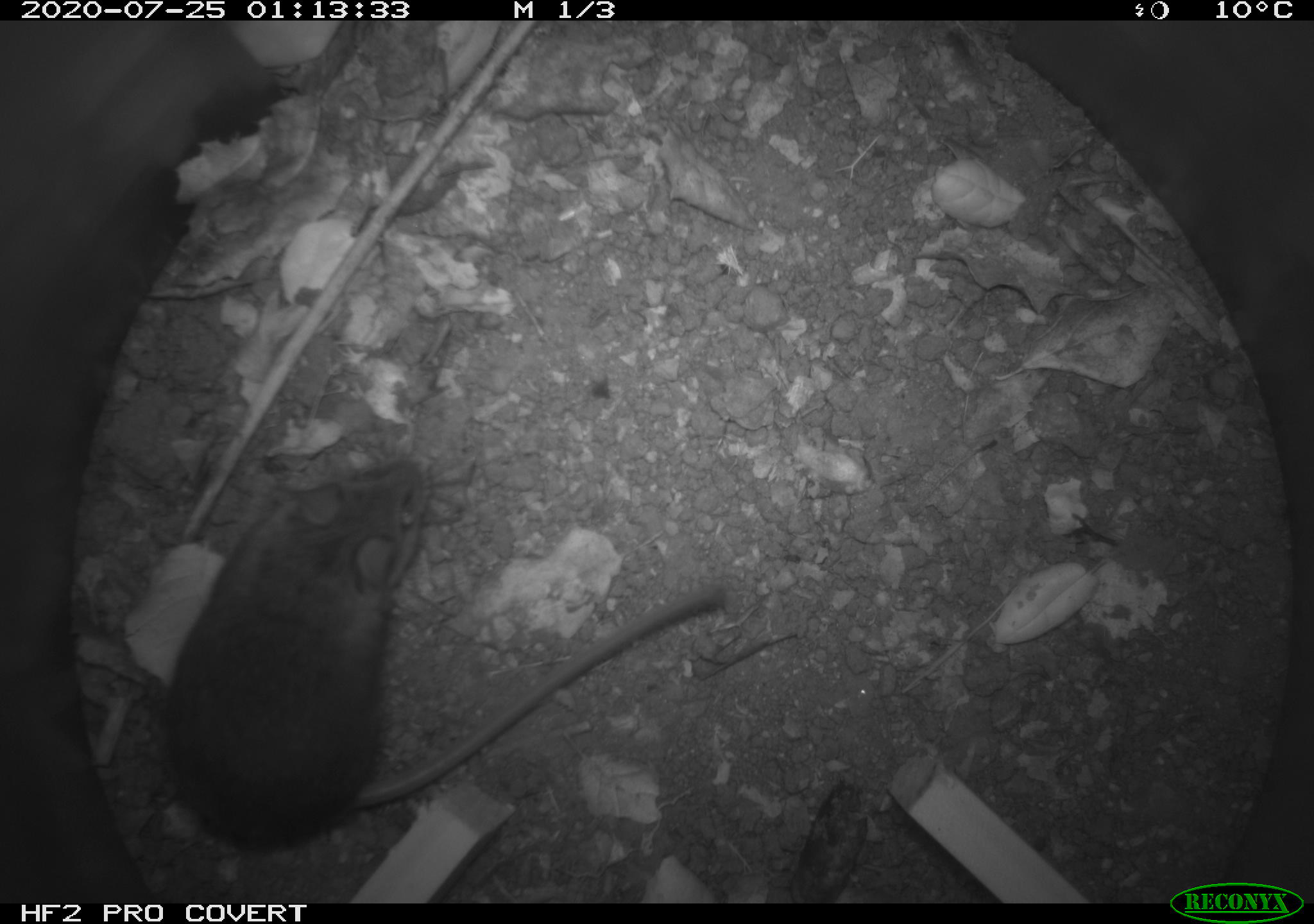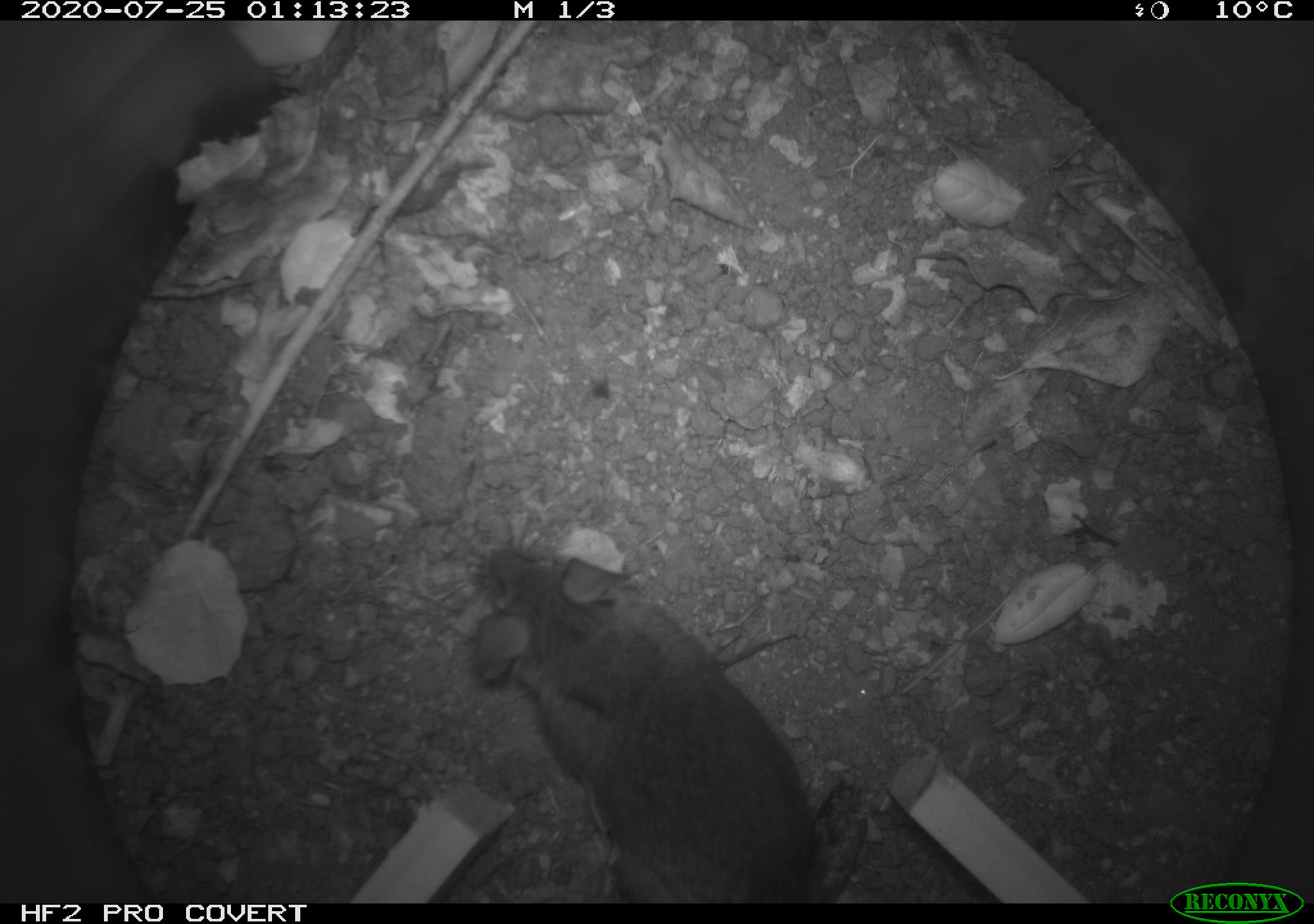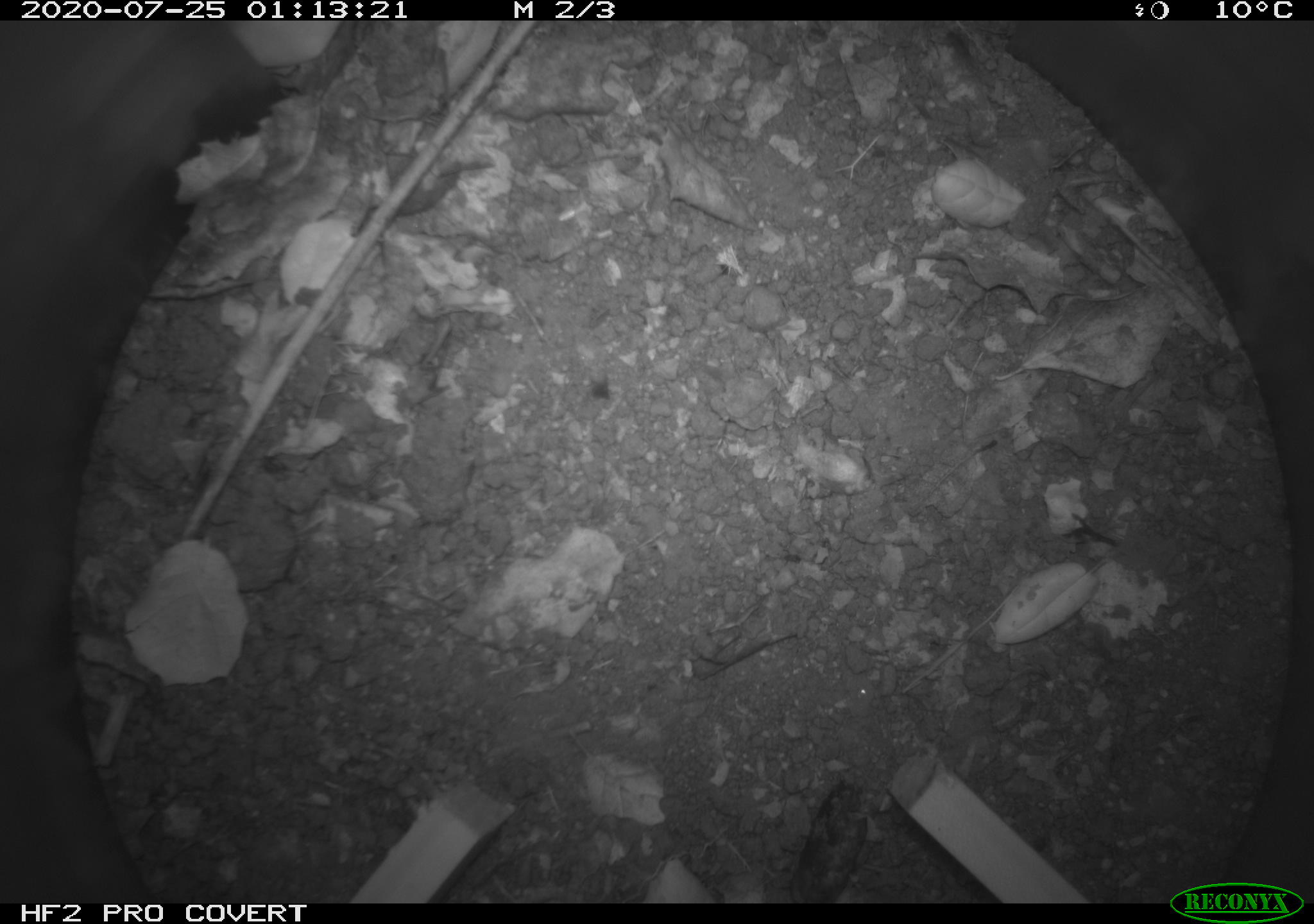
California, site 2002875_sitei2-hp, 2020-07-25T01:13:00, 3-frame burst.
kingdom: Animalia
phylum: Chordata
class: Mammalia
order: Rodentia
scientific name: Rodentia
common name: rodent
Rodent (Rodentia).